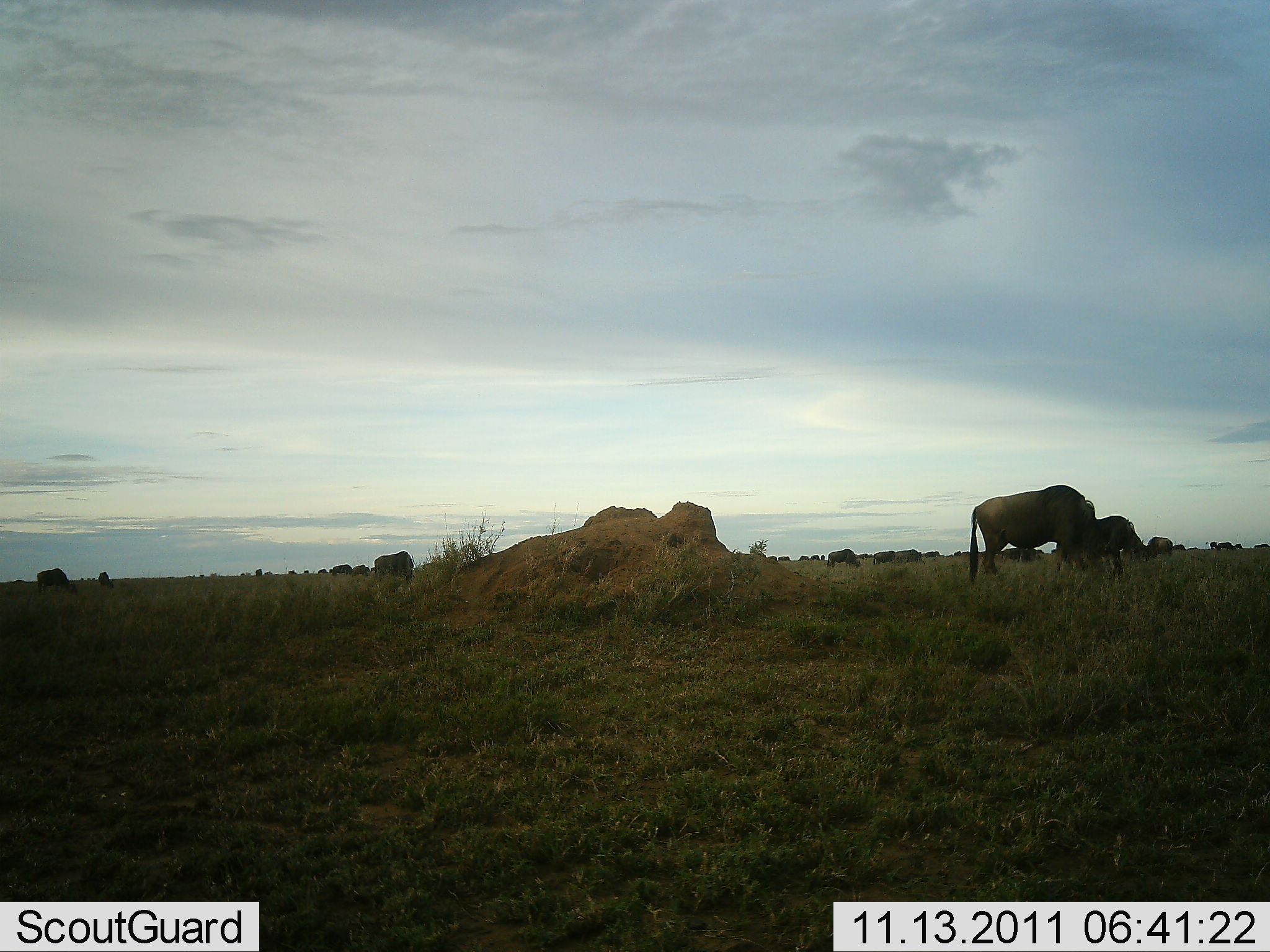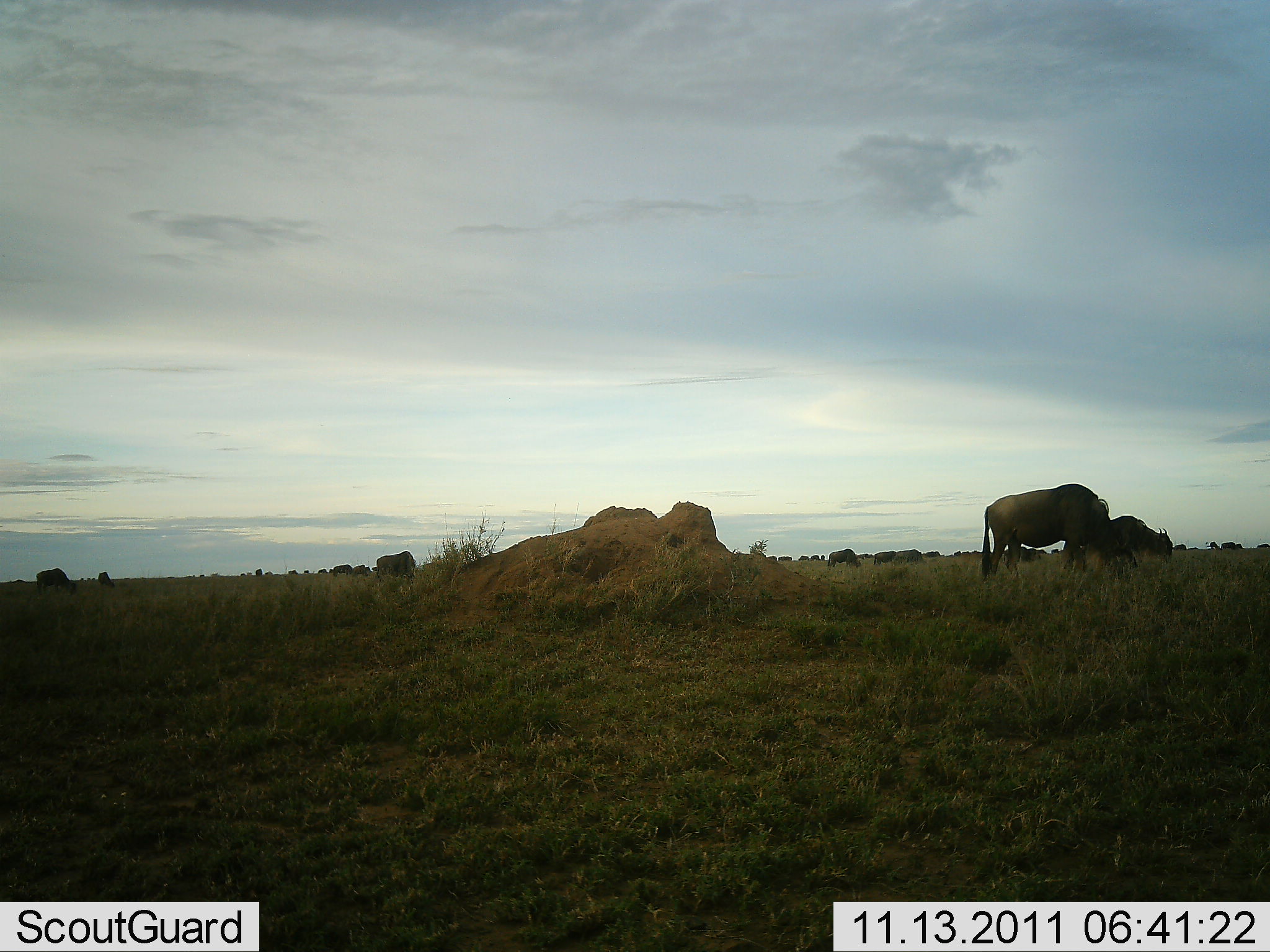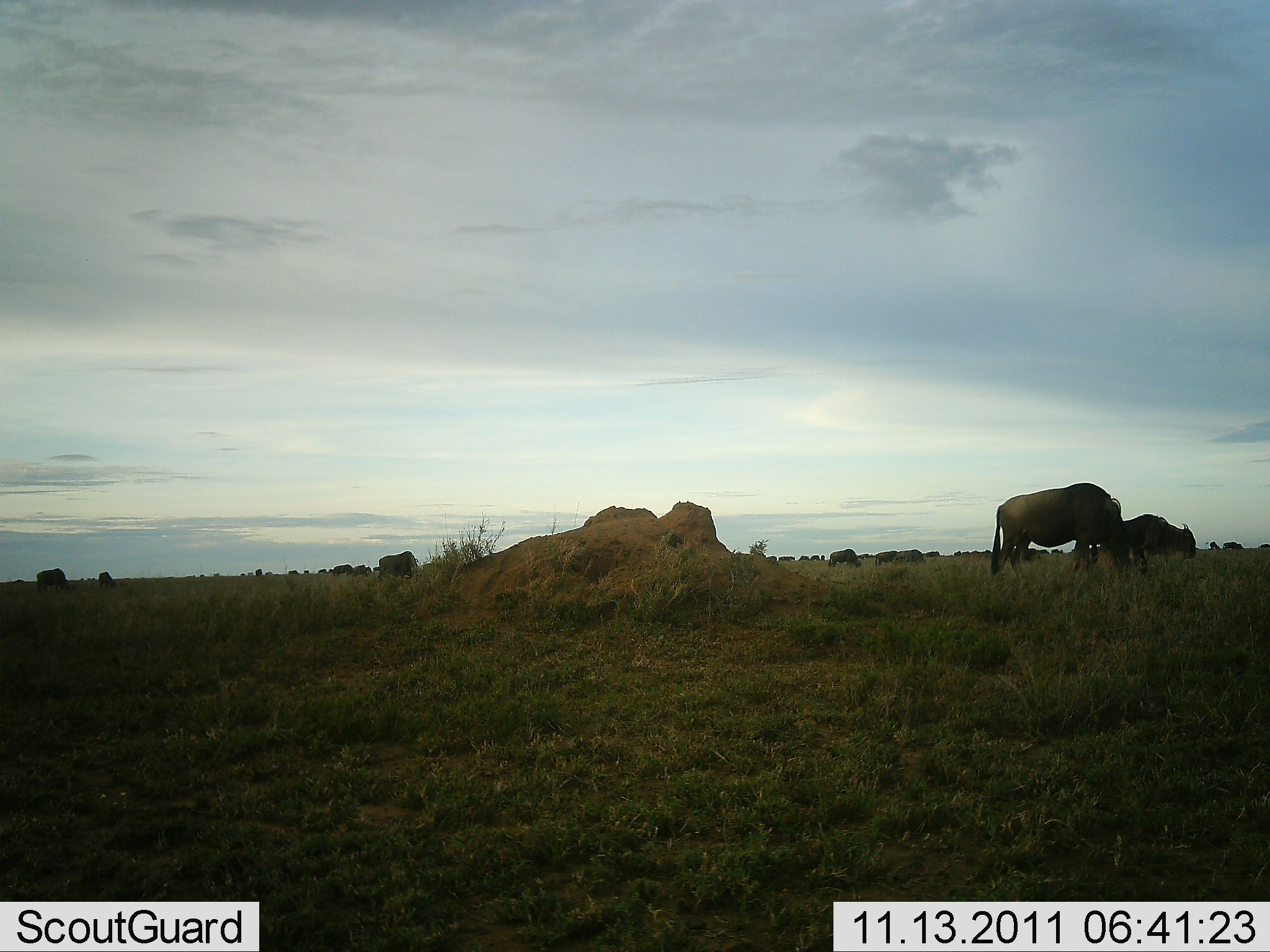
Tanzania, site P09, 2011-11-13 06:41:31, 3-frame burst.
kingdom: Animalia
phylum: Chordata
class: Mammalia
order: Artiodactyla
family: Bovidae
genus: Connochaetes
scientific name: Connochaetes taurinus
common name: blue wildebeest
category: wildebeest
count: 11-50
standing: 18%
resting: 0%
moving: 64%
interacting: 0%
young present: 18%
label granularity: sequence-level